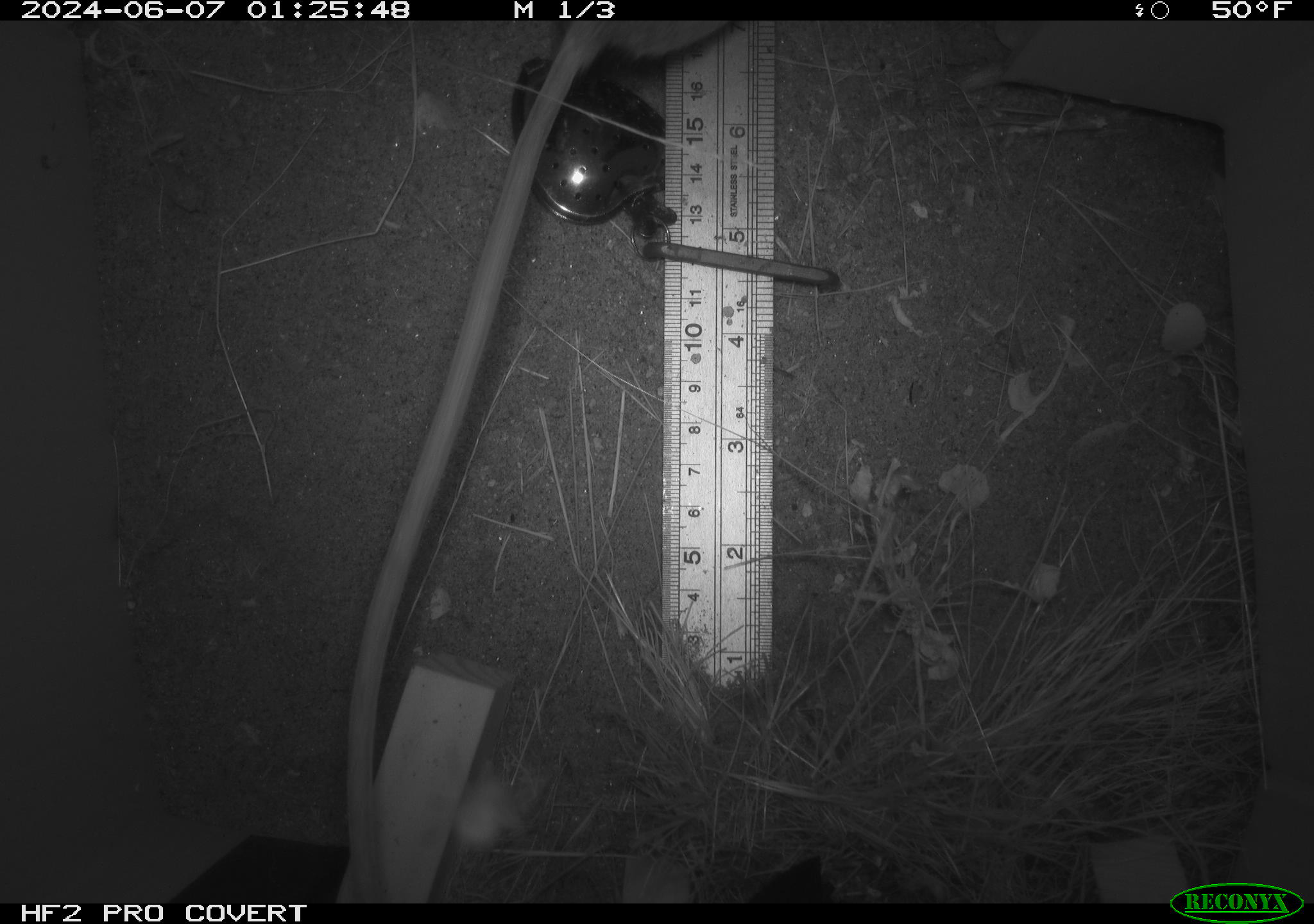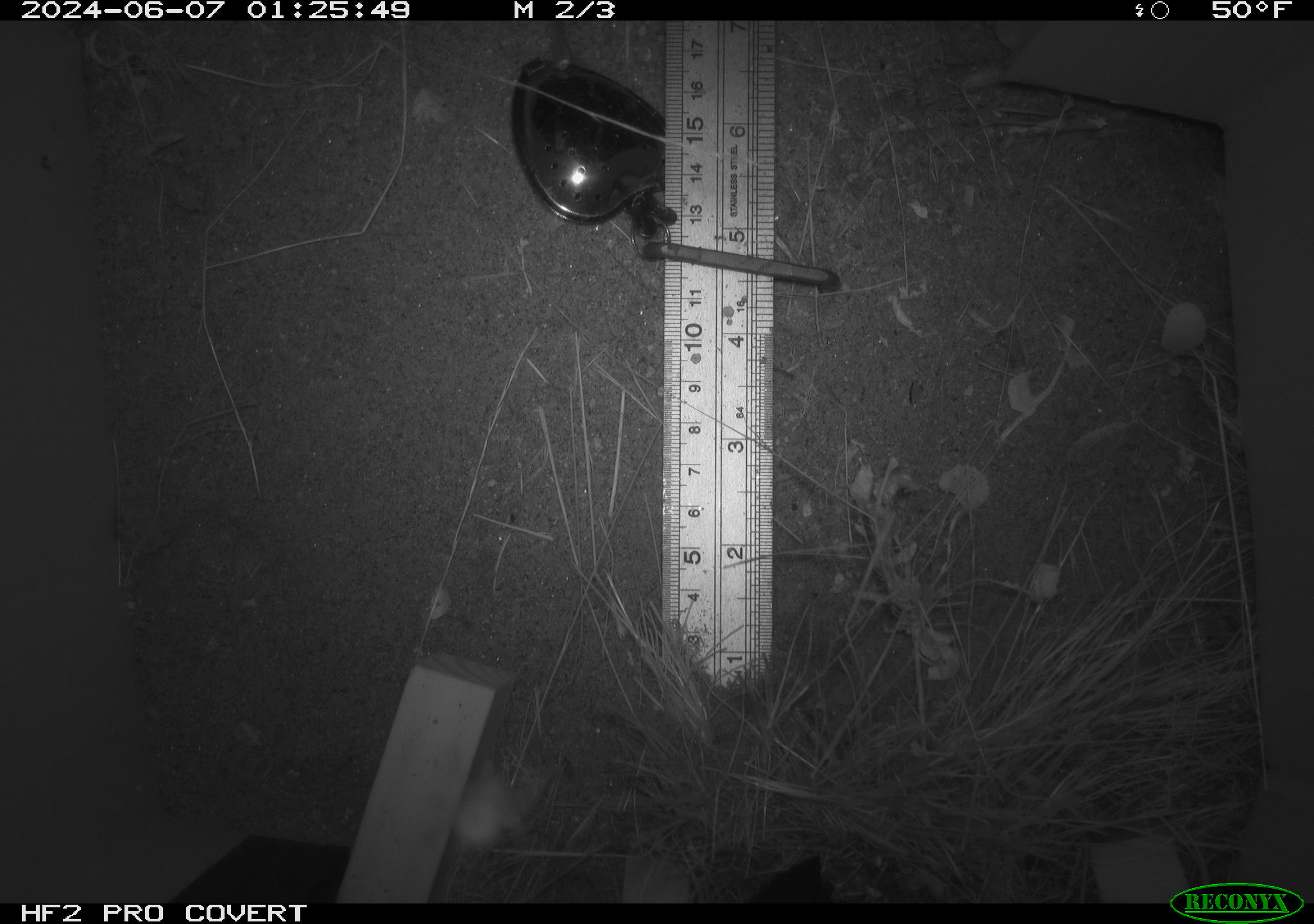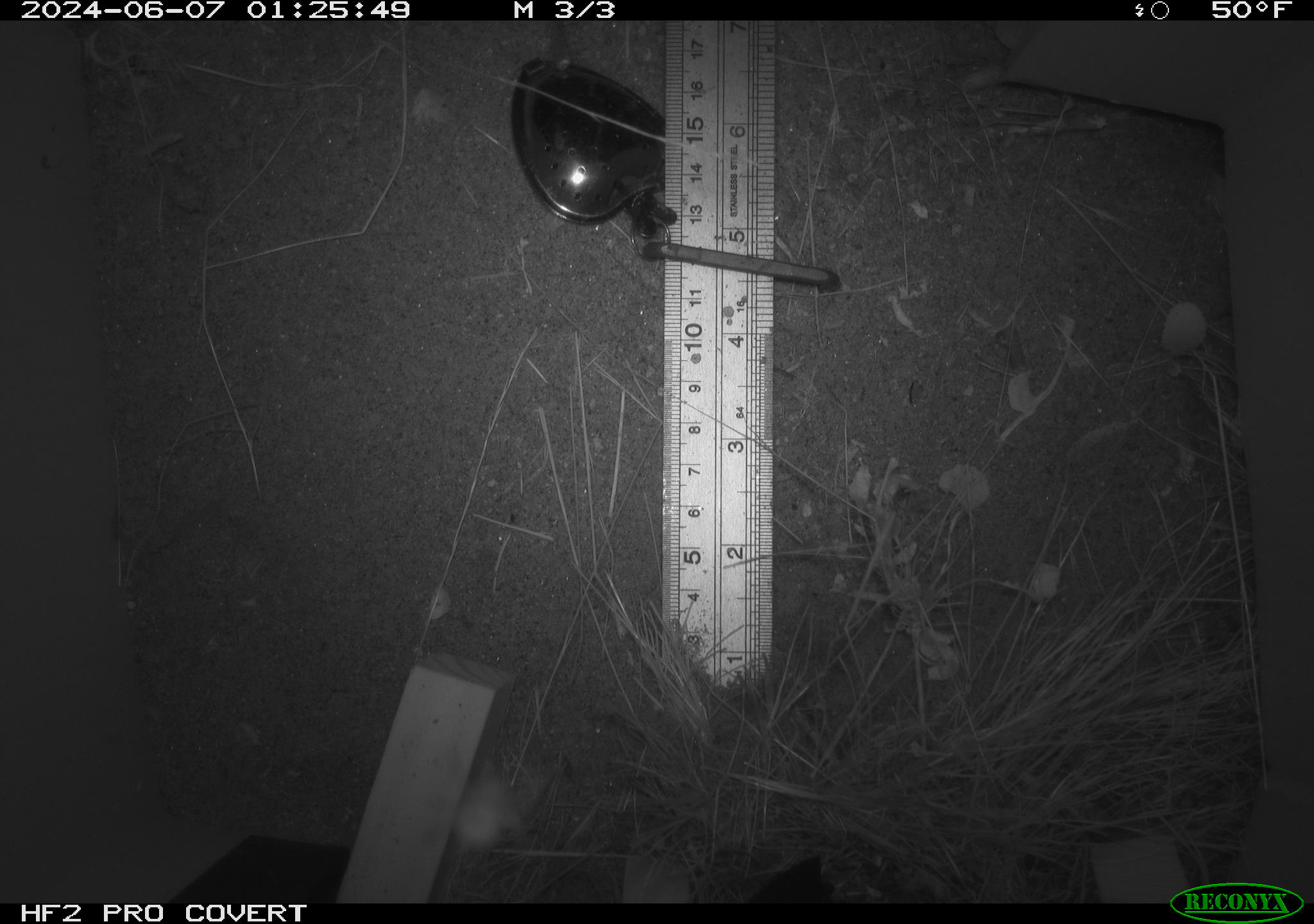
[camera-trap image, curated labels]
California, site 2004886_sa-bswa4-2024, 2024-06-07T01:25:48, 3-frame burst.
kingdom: Animalia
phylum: Chordata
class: Mammalia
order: Rodentia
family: Heteromyidae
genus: Dipodomys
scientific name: Dipodomys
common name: kangaroo rats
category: dipodomys species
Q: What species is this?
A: Dipodomys species (kangaroo rats) (Dipodomys).